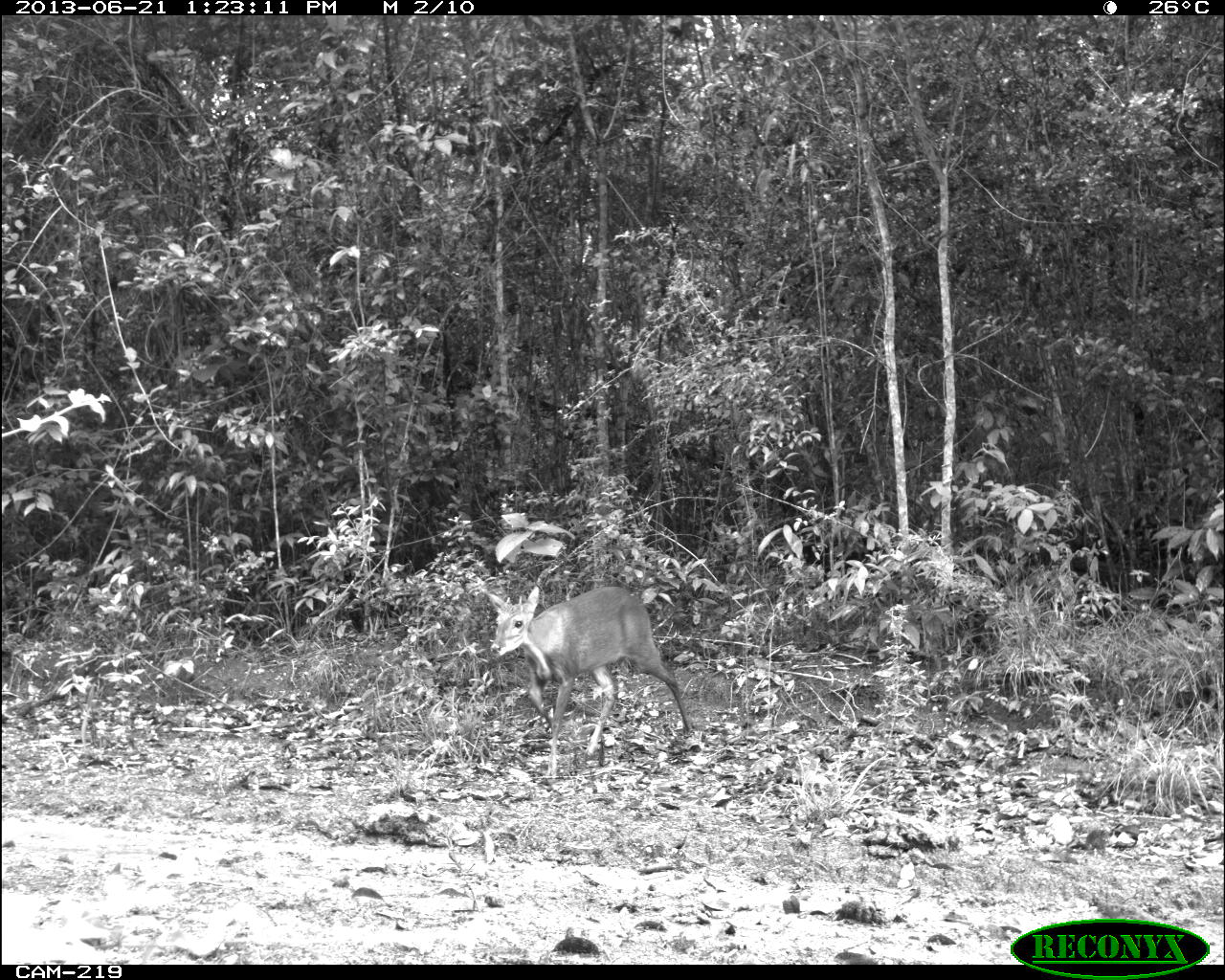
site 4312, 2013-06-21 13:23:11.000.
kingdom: Animalia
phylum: Chordata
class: Mammalia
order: Artiodactyla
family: Cervidae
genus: Mazama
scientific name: Mazama temama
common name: central american red brocket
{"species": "Mazama temama (central american red brocket)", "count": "1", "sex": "male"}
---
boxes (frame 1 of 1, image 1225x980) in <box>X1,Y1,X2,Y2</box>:
mazama temama: <box>489,586,692,779</box>